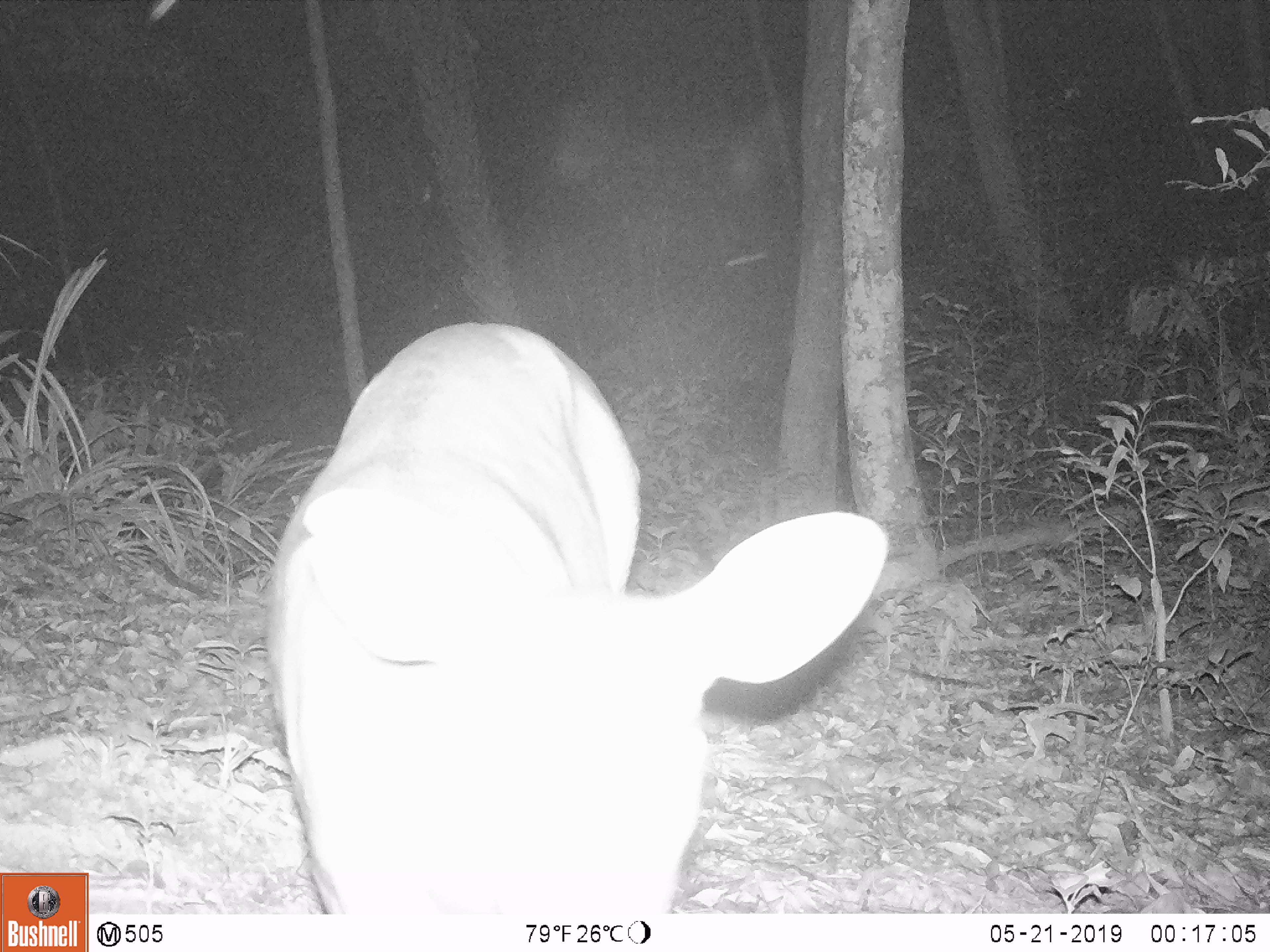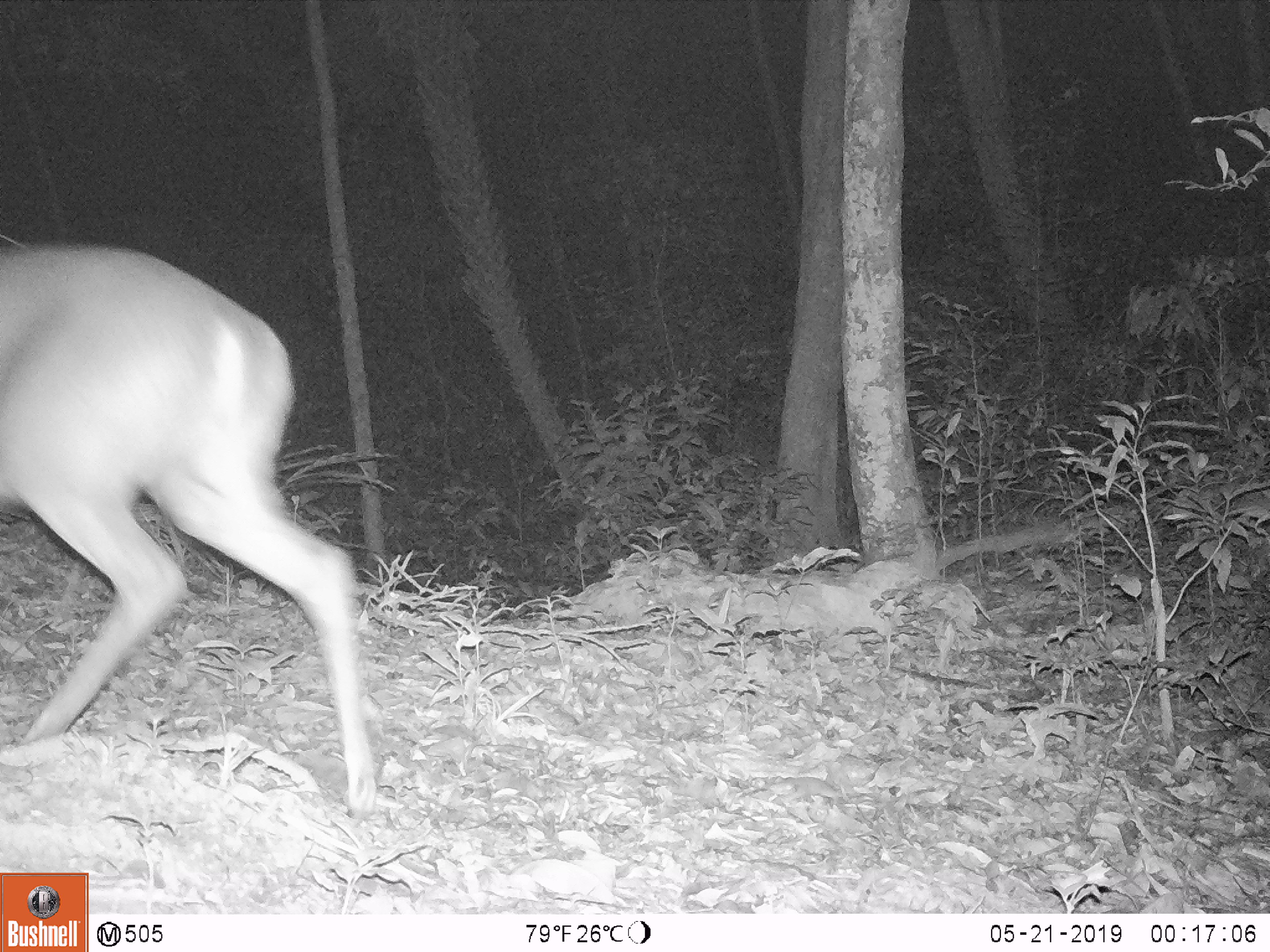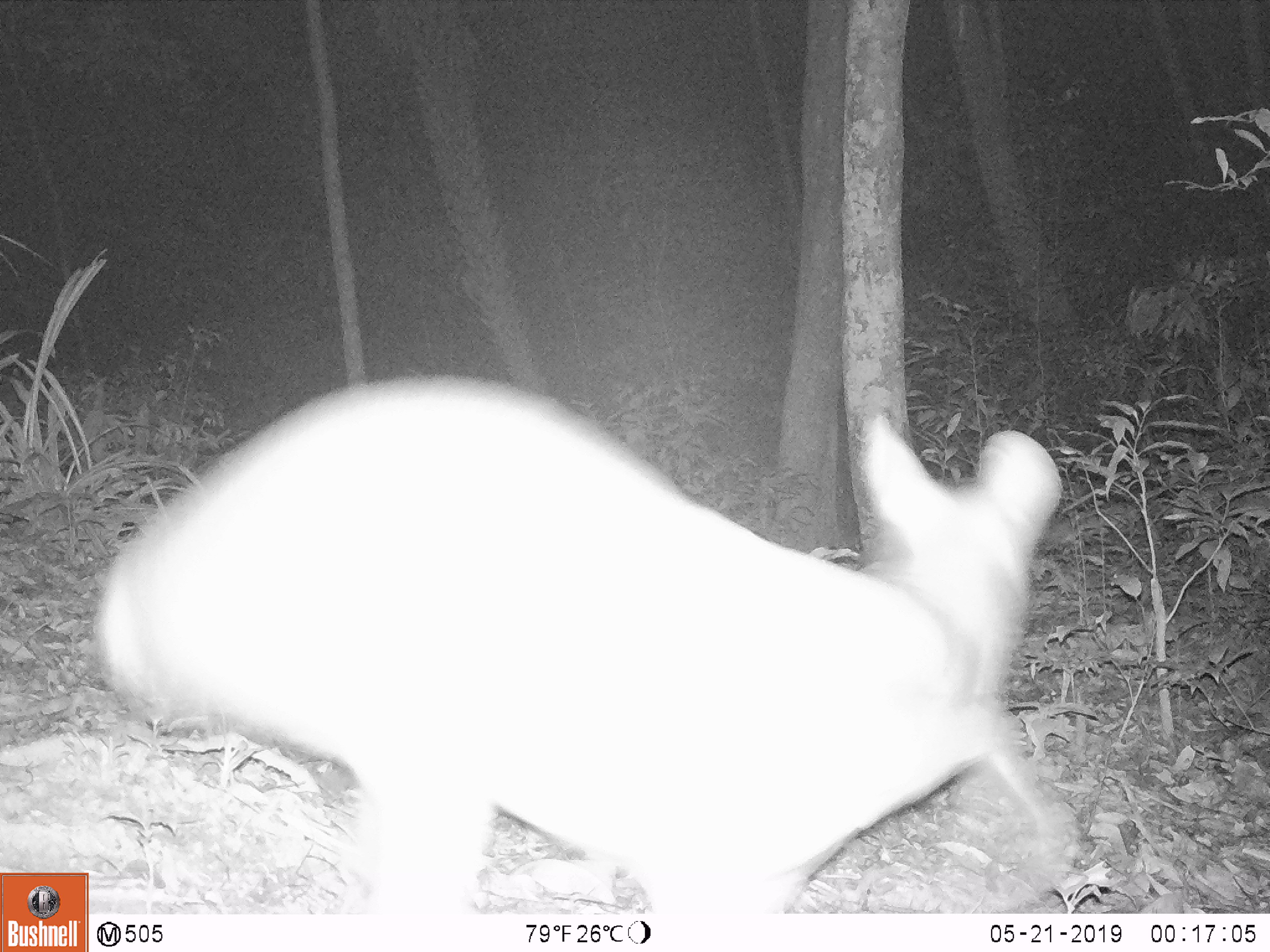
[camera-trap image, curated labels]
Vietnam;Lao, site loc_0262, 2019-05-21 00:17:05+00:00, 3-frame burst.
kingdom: Animalia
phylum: Chordata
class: Mammalia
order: Artiodactyla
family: Cervidae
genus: Muntiacus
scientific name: Muntiacus vuquangensis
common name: large-antlered muntjac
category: large antlered muntjac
Large antlered muntjac (large-antlered muntjac) (Muntiacus vuquangensis). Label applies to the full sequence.